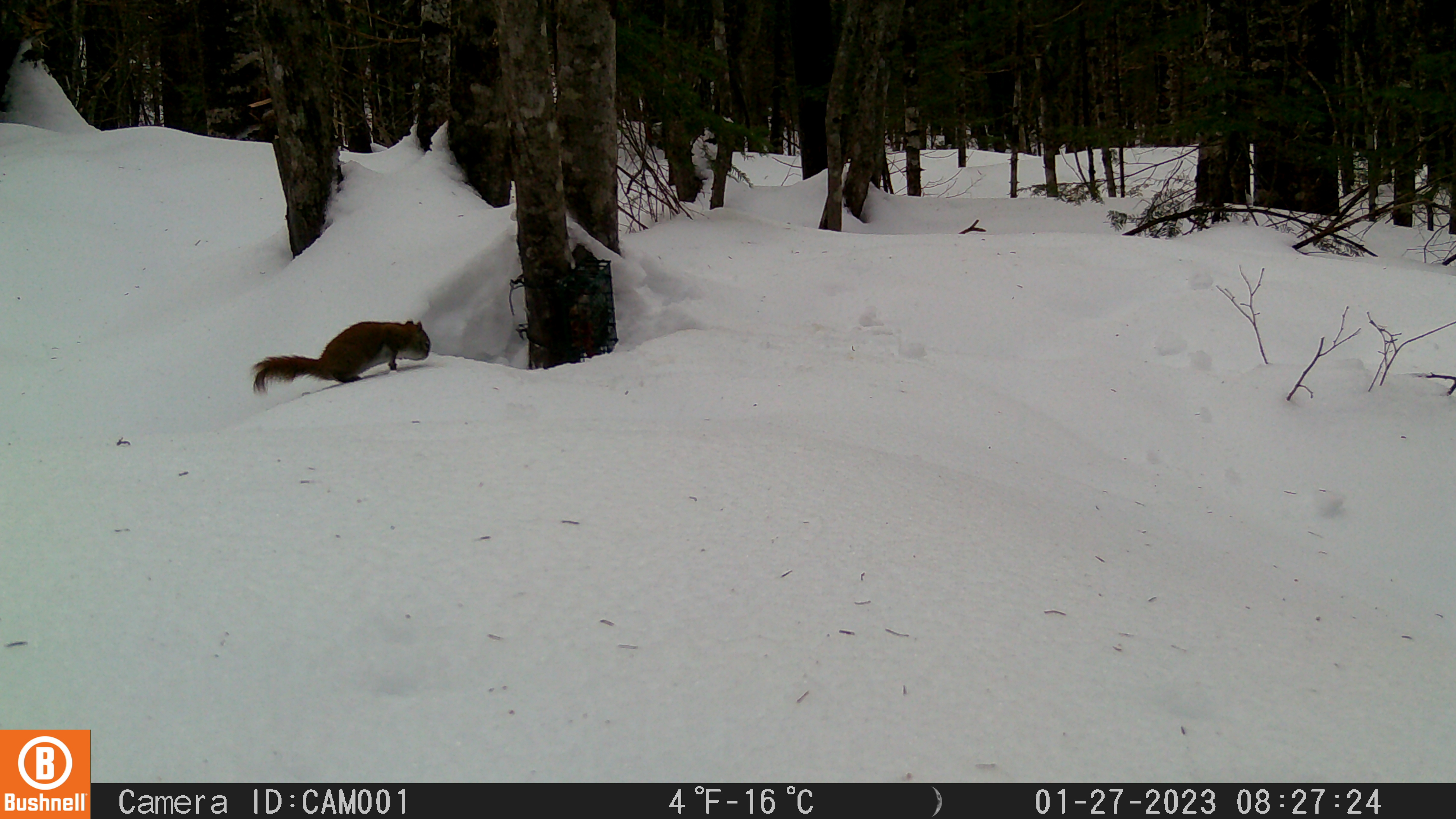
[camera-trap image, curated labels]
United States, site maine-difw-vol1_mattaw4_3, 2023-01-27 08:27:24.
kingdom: Animalia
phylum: Chordata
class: Mammalia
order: Rodentia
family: Sciuridae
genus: Tamiasciurus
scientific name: Tamiasciurus hudsonicus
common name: red squirrel